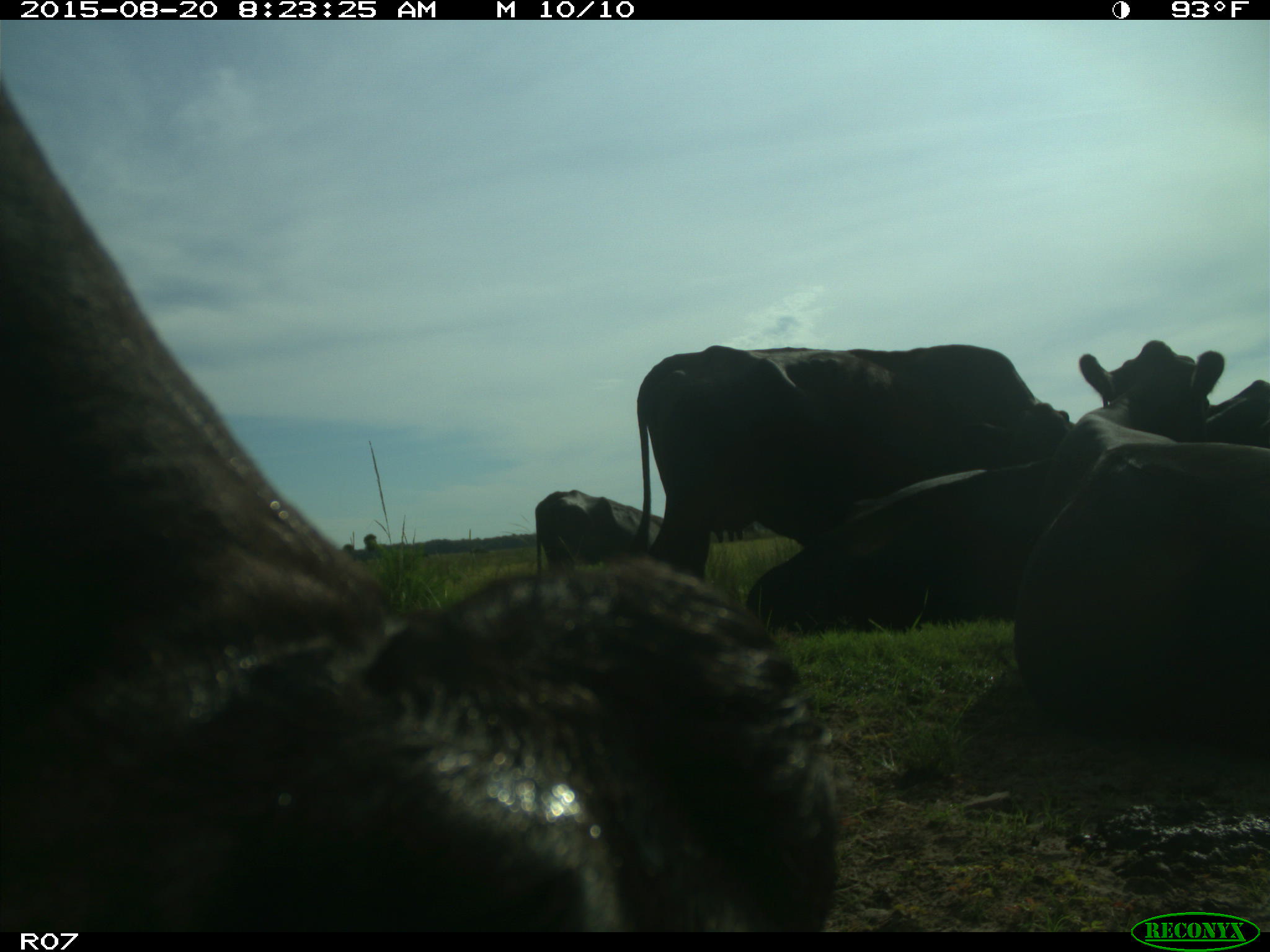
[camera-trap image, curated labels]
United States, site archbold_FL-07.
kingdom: Animalia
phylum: Chordata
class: Mammalia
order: Artiodactyla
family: Bovidae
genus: Bos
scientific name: Bos taurus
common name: domestic cow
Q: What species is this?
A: Bos taurus (domestic cow).